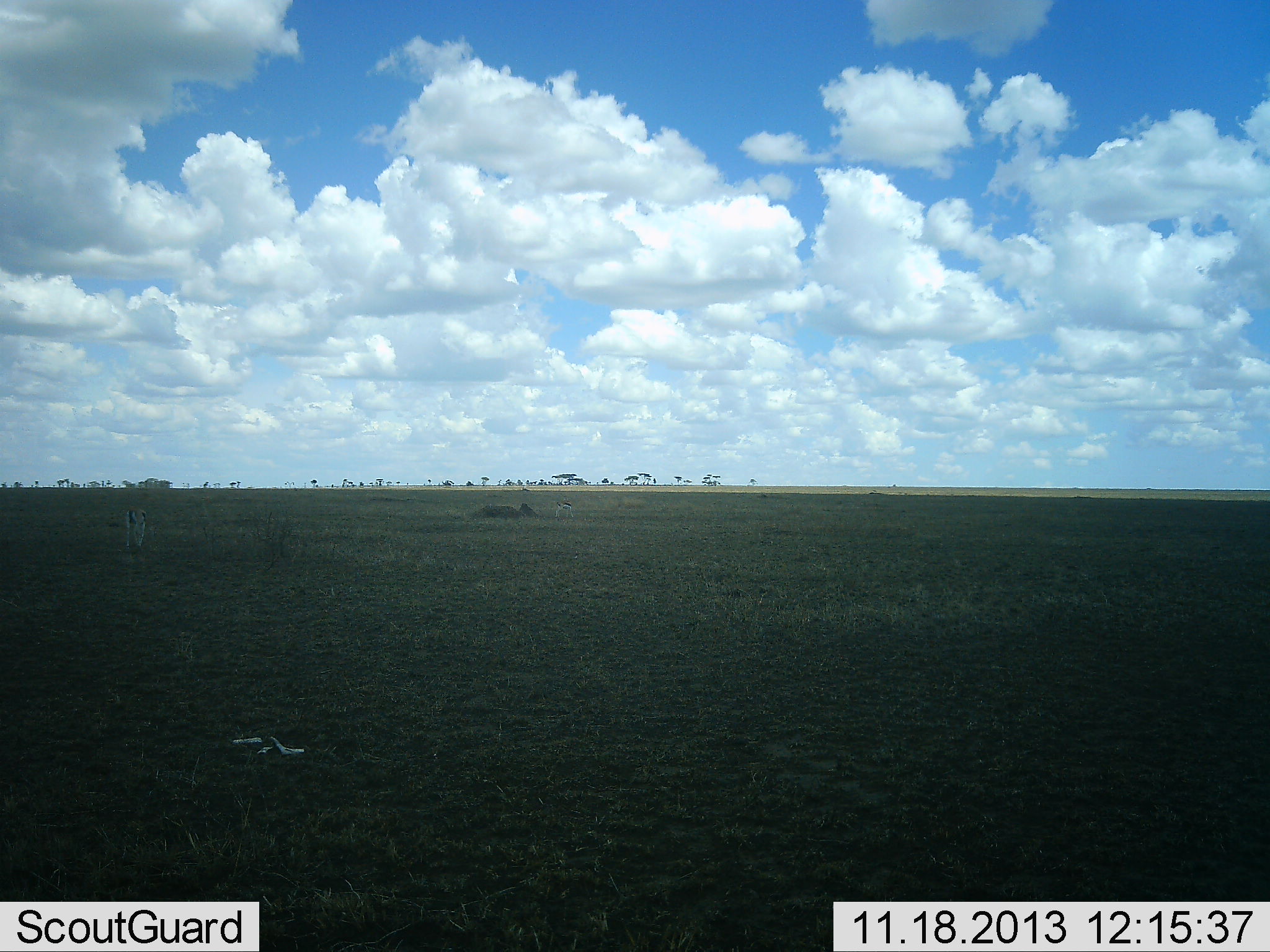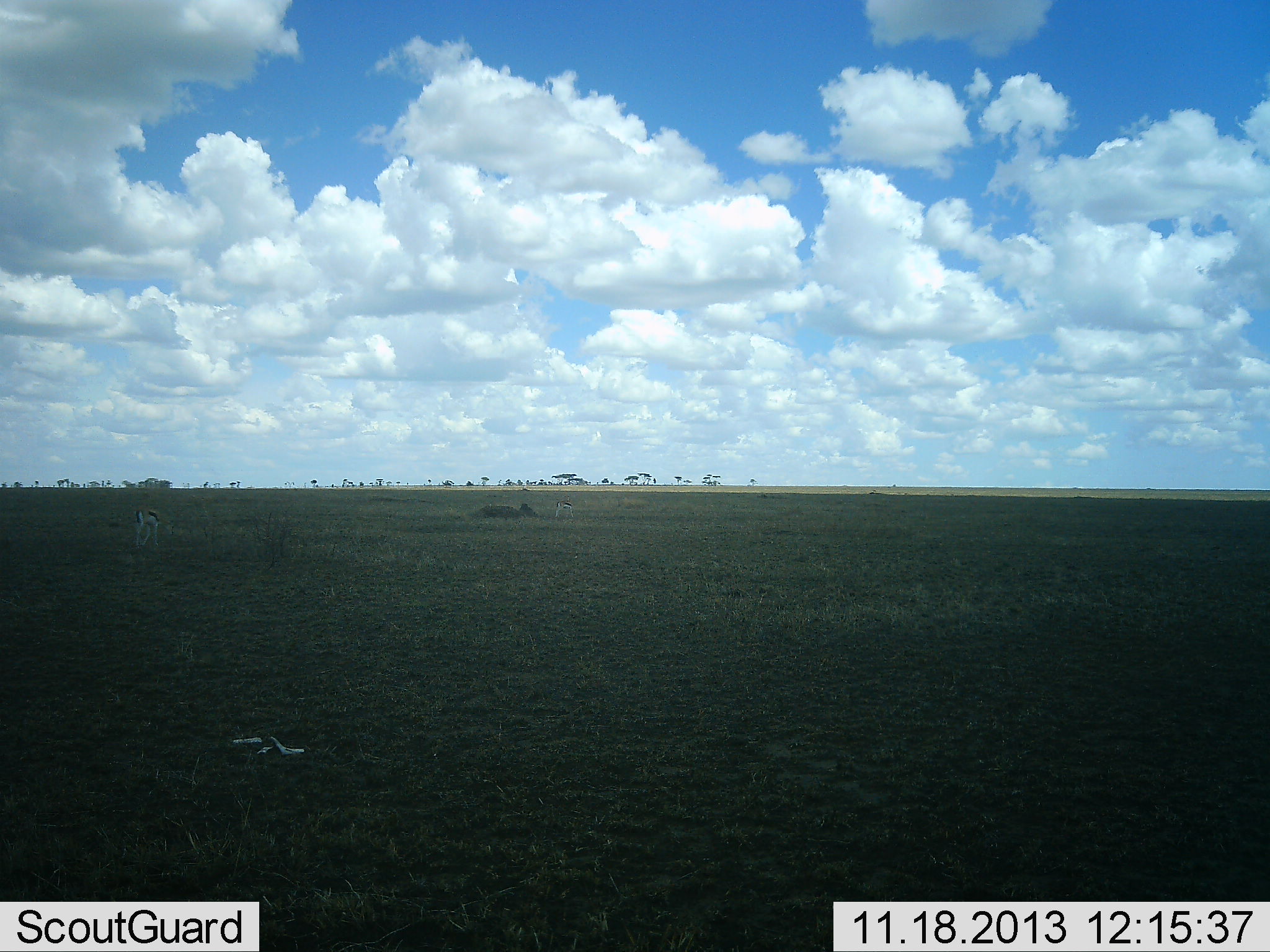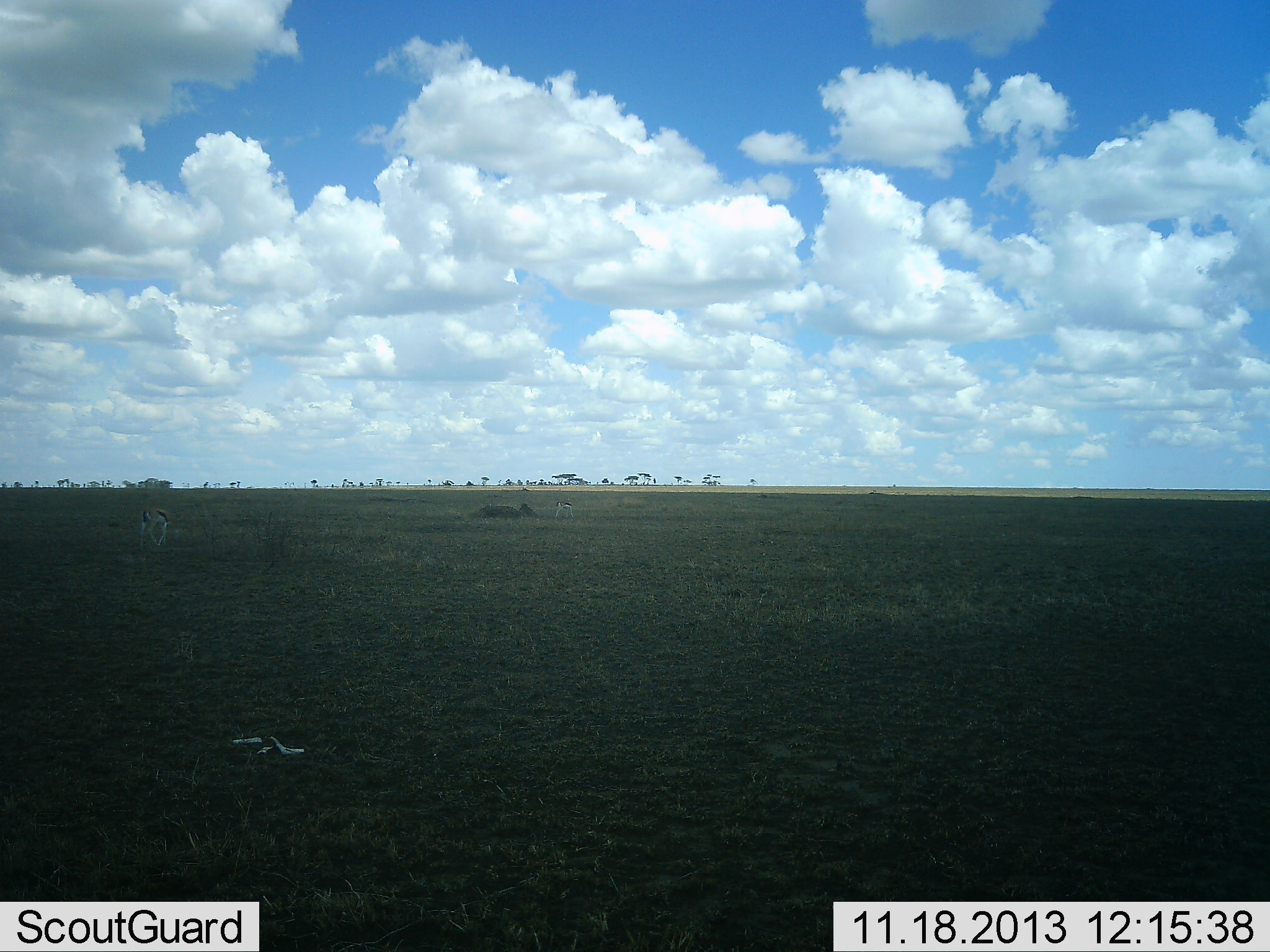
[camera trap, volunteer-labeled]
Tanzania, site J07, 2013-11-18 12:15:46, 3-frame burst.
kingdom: Animalia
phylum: Chordata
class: Mammalia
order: Artiodactyla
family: Bovidae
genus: Eudorcas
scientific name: Eudorcas thomsonii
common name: thomson's gazelle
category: gazellethomsons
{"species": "gazellethomsons (thomson's gazelle) (Eudorcas thomsonii)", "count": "2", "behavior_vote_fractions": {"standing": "10%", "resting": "0%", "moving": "50%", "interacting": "0%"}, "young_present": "0%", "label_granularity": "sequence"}